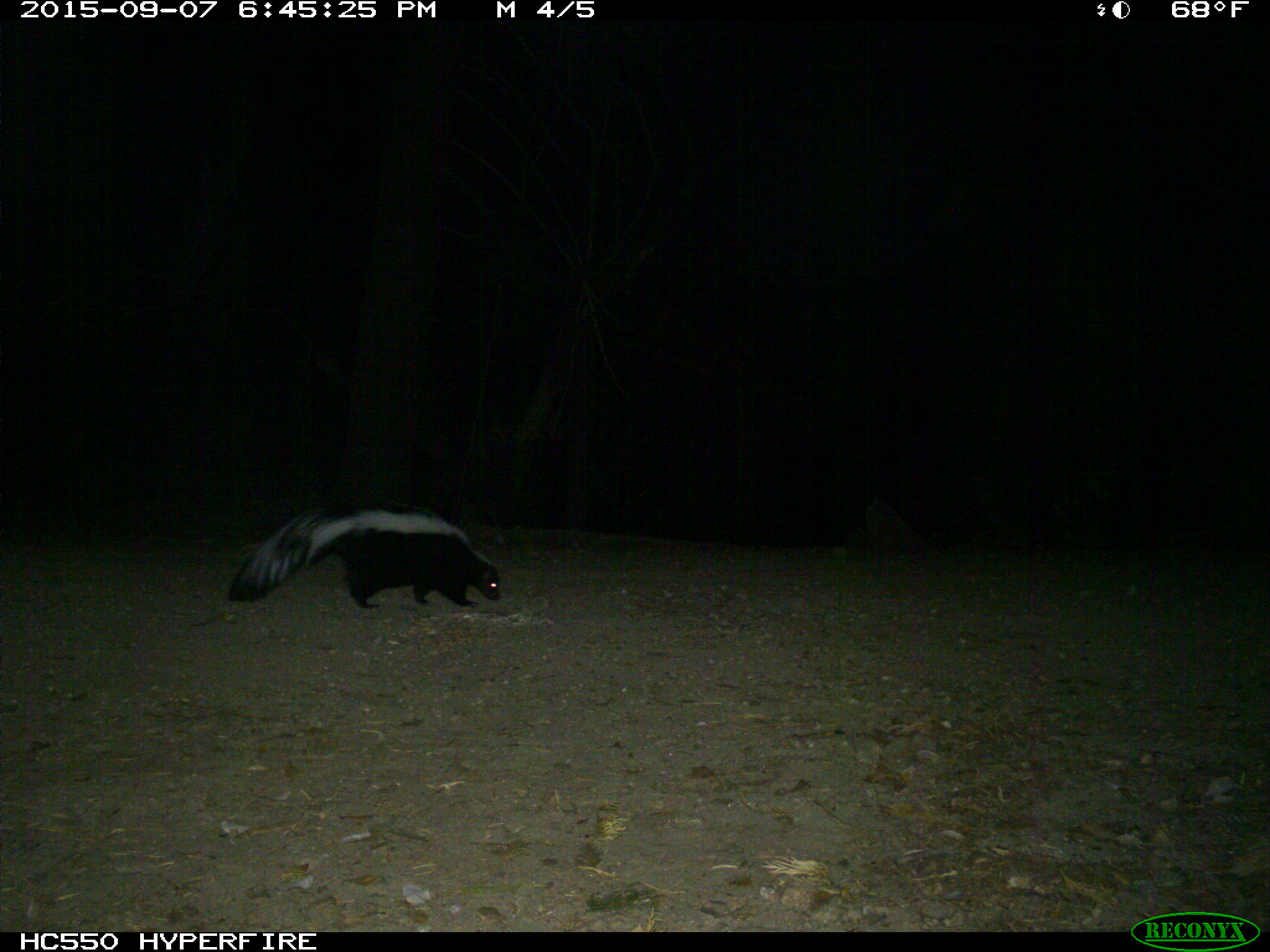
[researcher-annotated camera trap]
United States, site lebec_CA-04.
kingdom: Animalia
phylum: Chordata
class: Mammalia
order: Carnivora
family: Mephitidae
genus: Mephitis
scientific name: Mephitis mephitis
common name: striped skunk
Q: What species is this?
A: Mephitis mephitis (striped skunk).